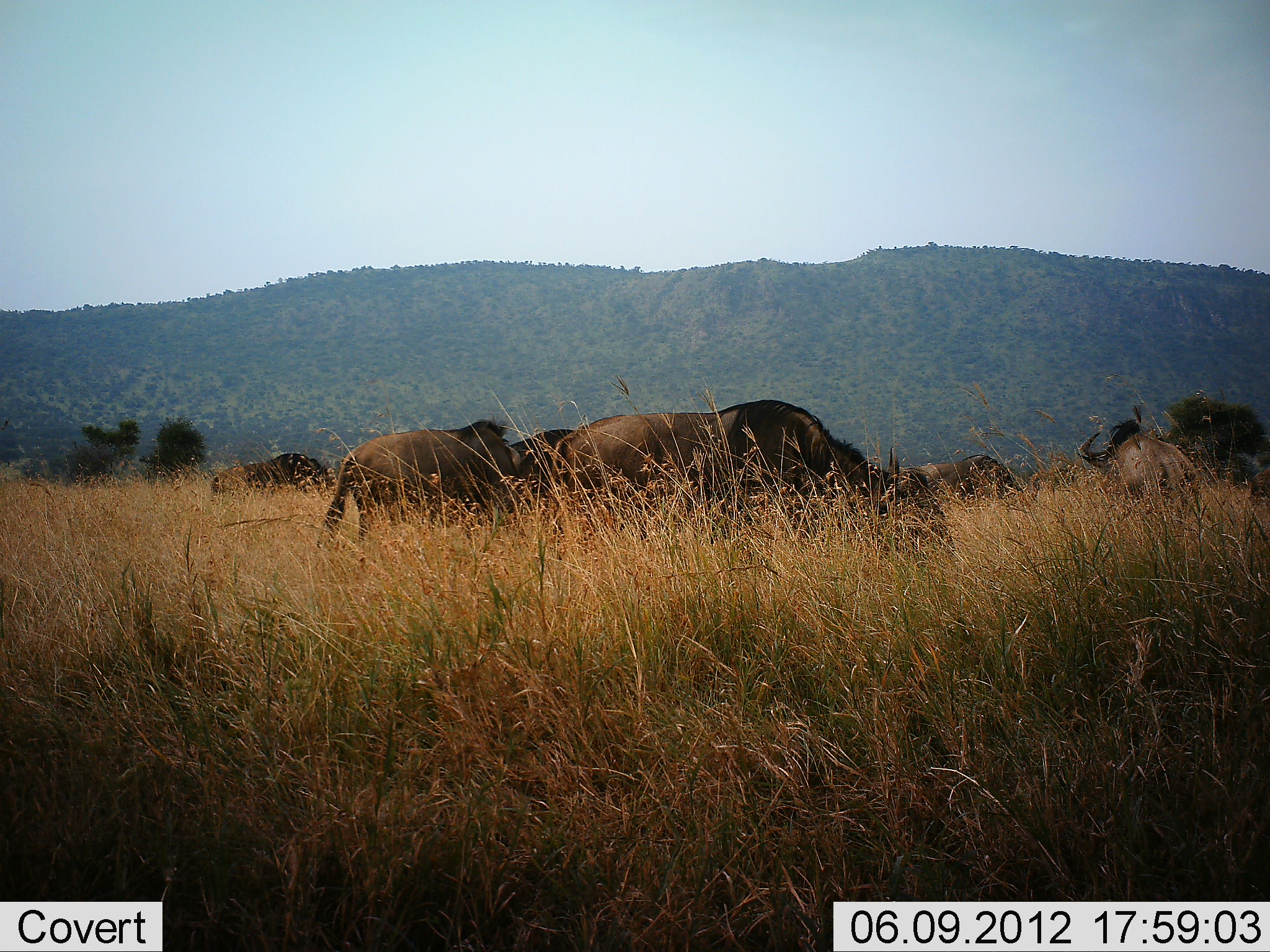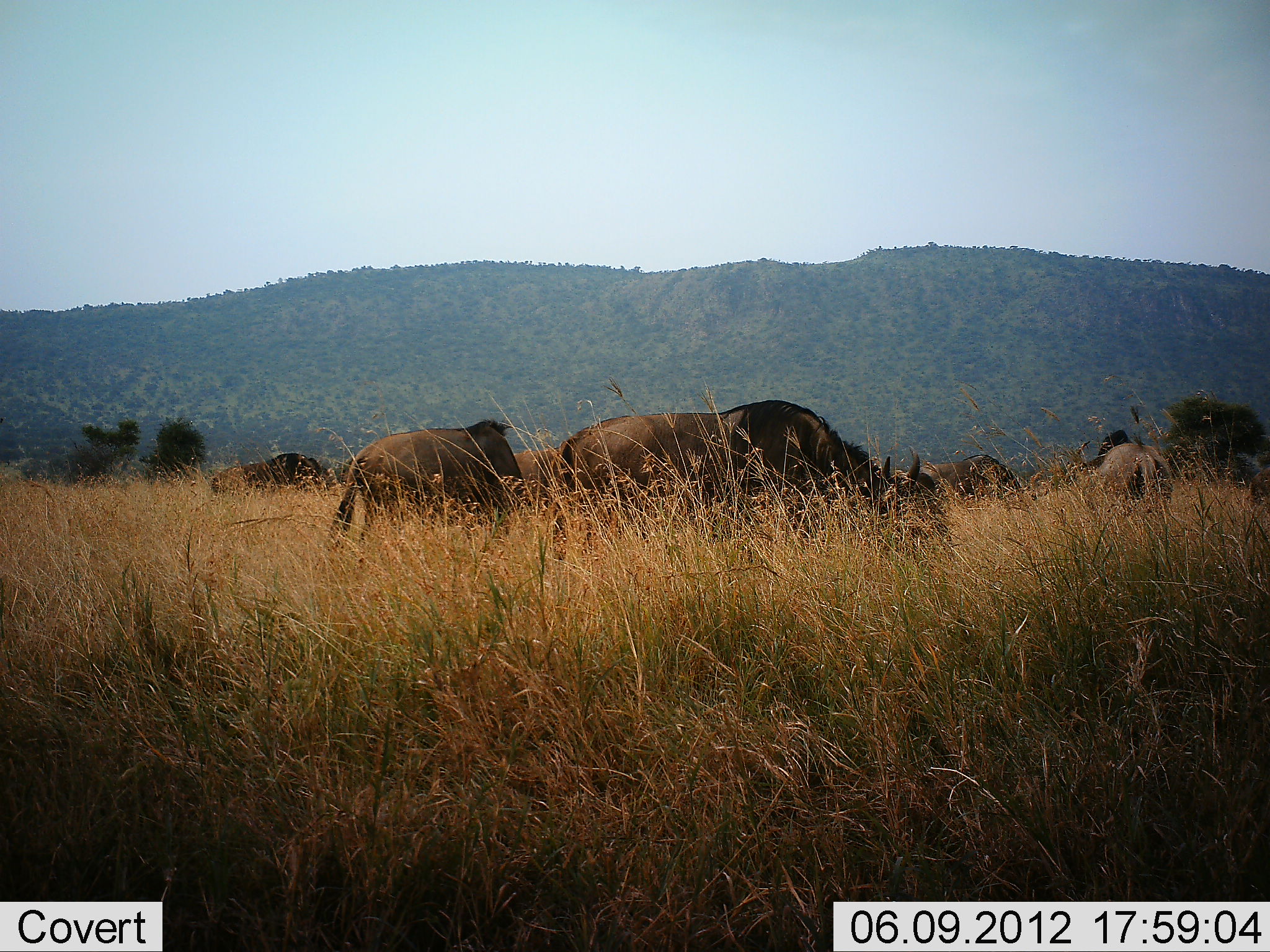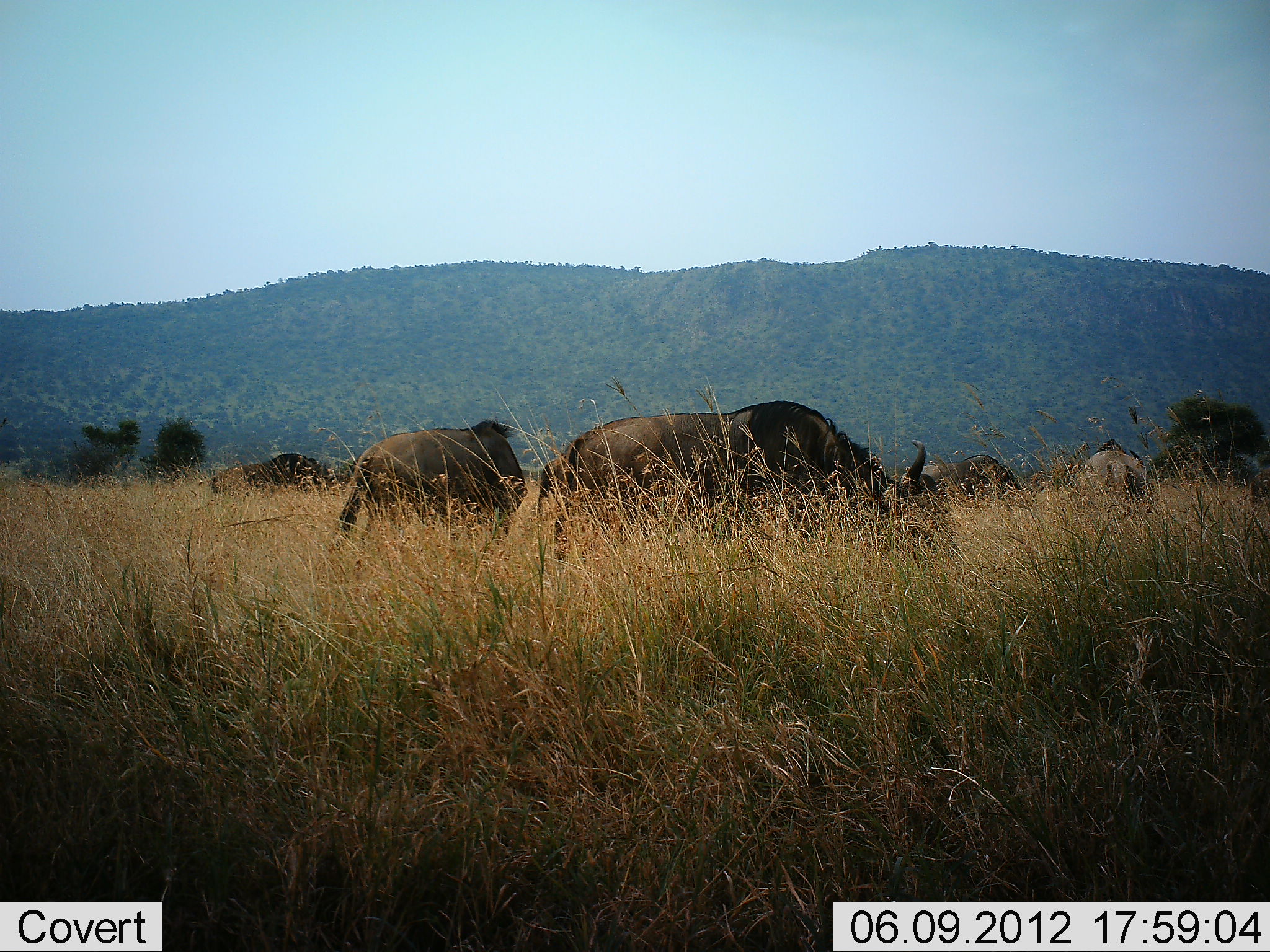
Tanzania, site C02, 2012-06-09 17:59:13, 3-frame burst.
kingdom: Animalia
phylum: Chordata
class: Mammalia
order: Artiodactyla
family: Bovidae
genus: Connochaetes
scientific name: Connochaetes taurinus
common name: blue wildebeest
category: wildebeest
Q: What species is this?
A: Wildebeest (blue wildebeest) (Connochaetes taurinus).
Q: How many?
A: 7.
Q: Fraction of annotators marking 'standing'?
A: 70%.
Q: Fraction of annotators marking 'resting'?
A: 0%.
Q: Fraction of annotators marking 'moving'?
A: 30%.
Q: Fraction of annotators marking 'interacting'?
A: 0%.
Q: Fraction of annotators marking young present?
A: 0%.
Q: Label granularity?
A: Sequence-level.